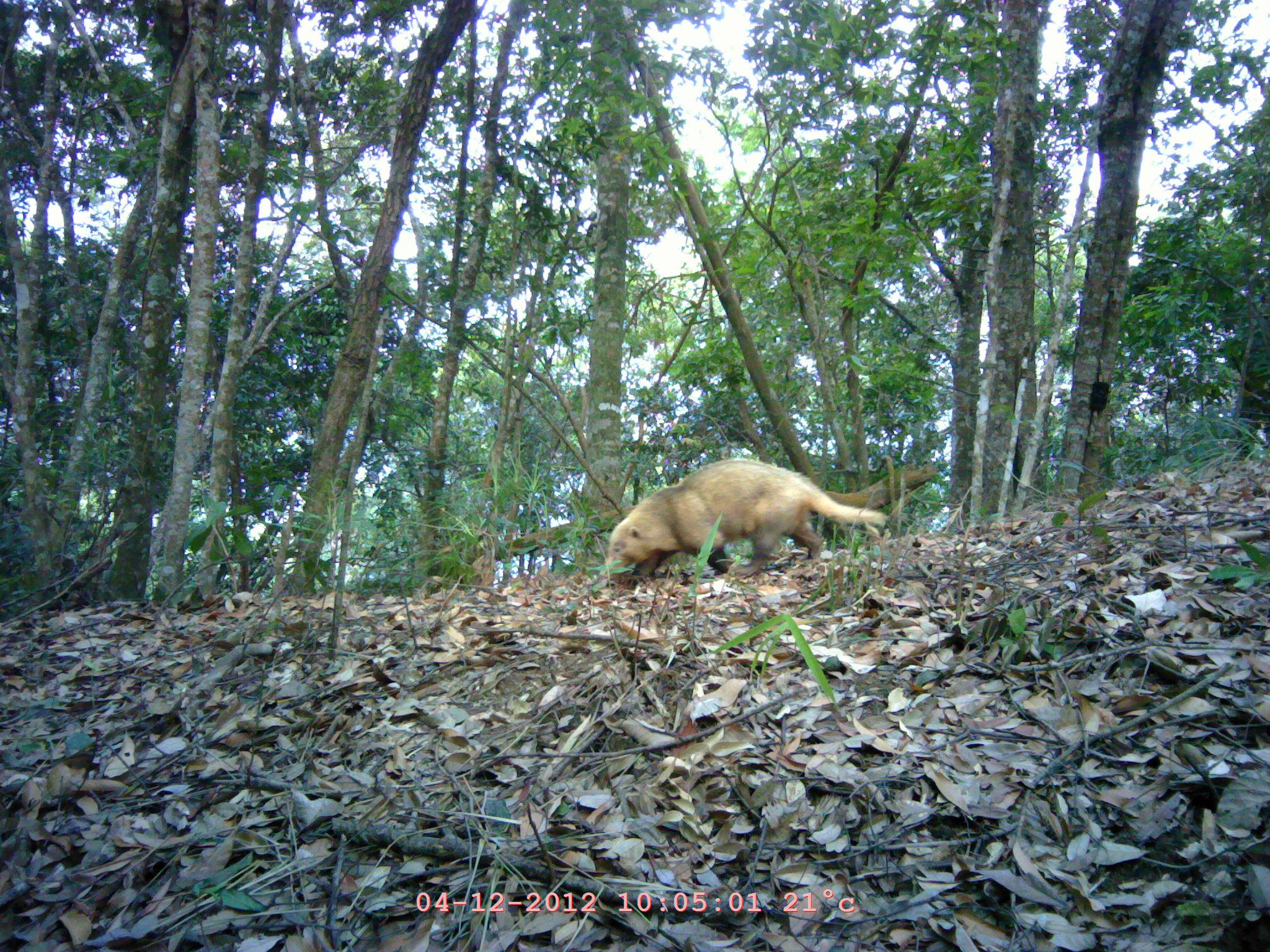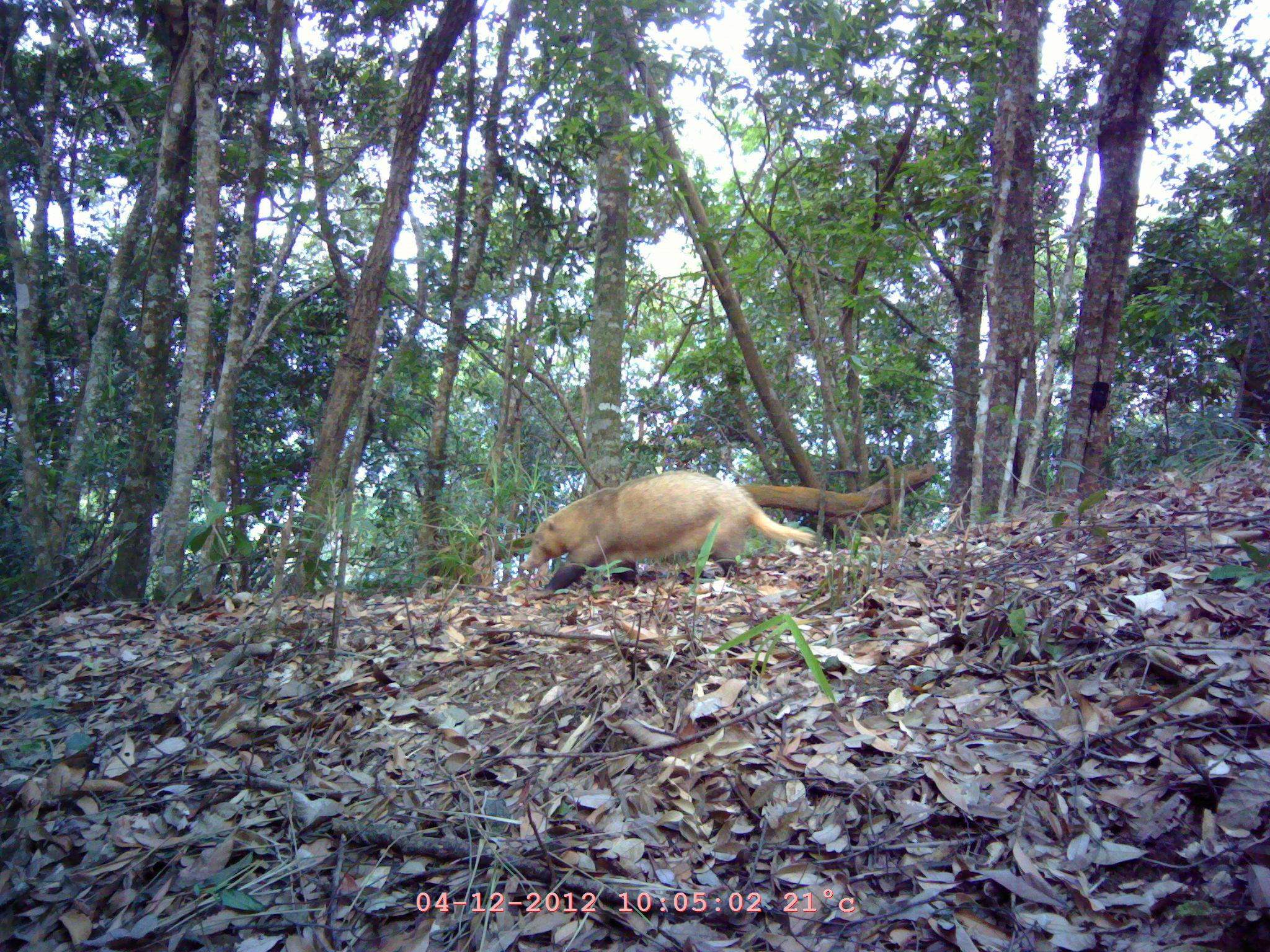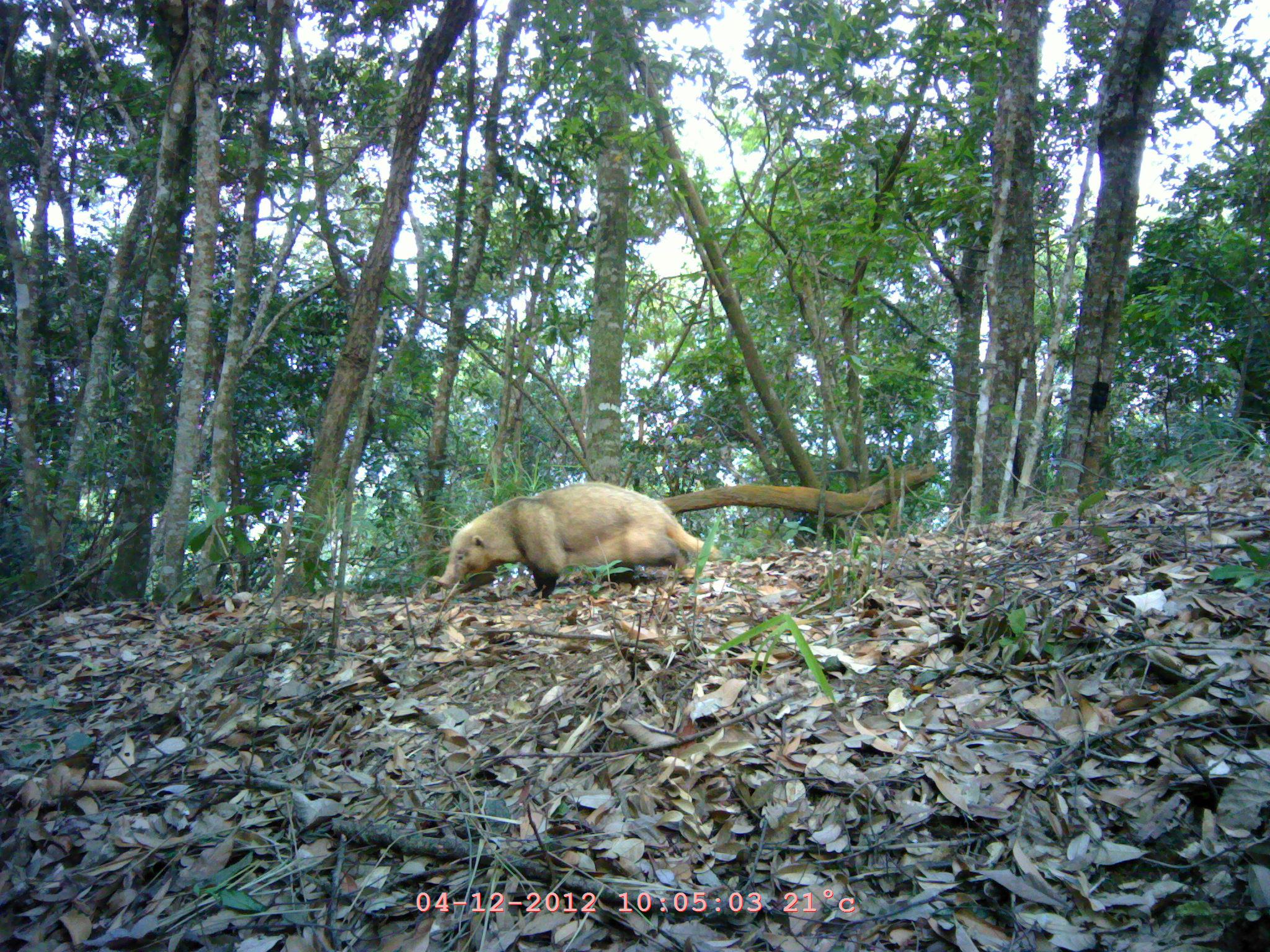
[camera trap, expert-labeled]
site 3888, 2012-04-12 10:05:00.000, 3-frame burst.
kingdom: Animalia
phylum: Chordata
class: Mammalia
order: Carnivora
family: Mustelidae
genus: Arctonyx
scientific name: Arctonyx collaris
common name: greater hog badger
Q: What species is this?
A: Arctonyx collaris (greater hog badger).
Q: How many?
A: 1.